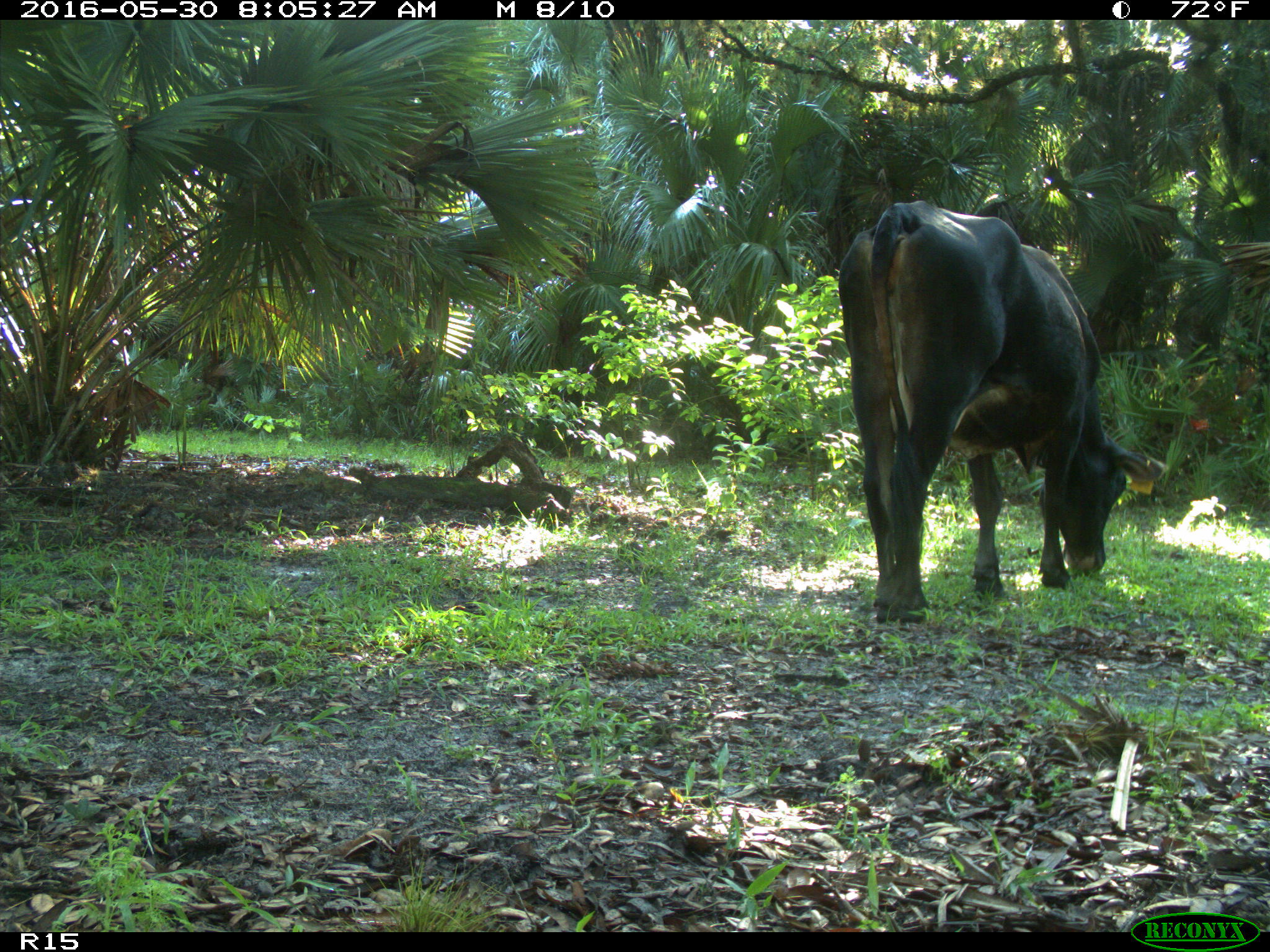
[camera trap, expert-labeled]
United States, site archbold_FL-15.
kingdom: Animalia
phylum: Chordata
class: Mammalia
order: Artiodactyla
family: Bovidae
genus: Bos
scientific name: Bos taurus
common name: domestic cow